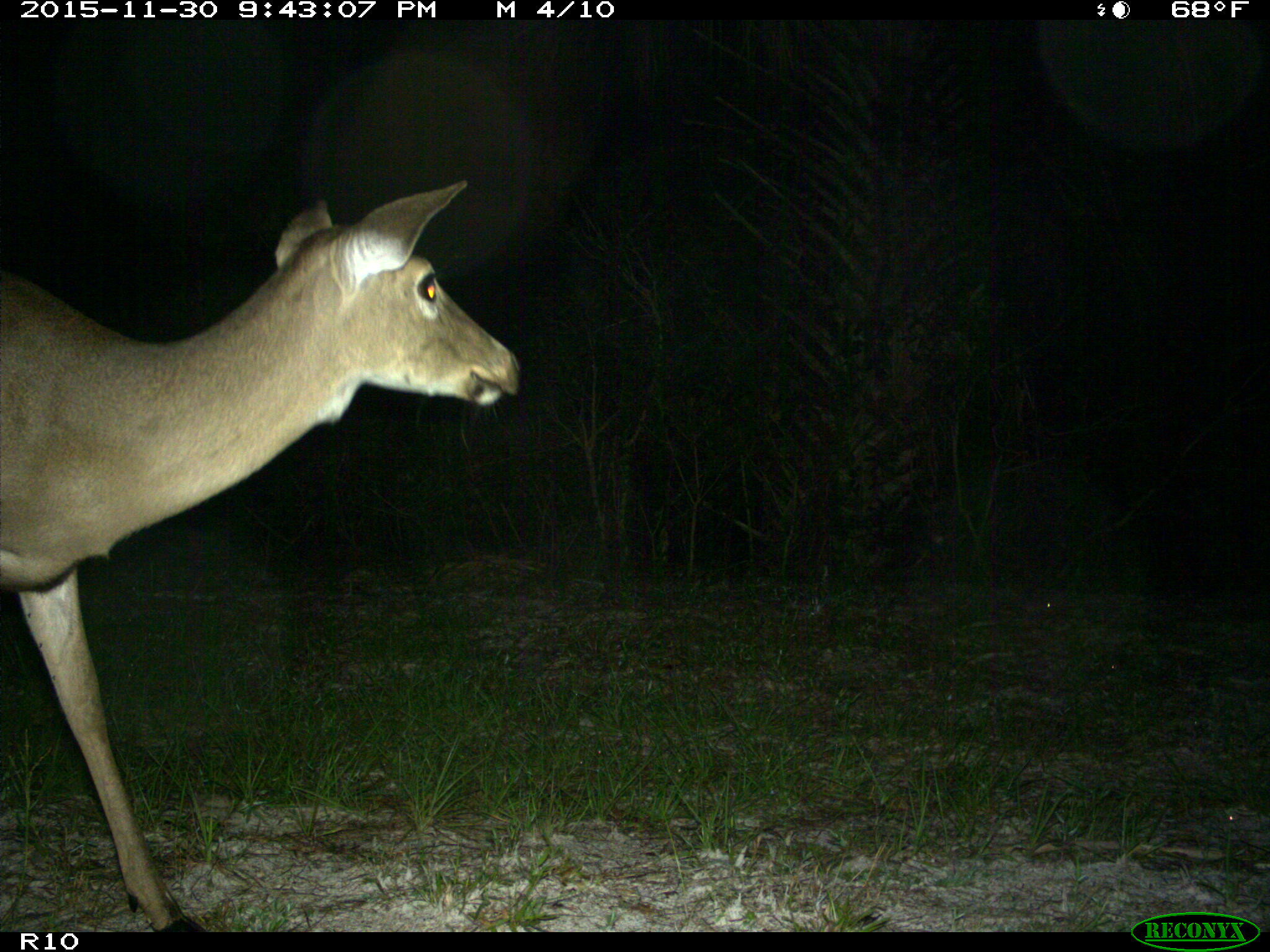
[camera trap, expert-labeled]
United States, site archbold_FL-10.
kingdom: Animalia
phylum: Chordata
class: Mammalia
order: Artiodactyla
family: Cervidae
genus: Odocoileus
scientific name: Odocoileus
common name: deer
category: unidentified deer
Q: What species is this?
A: Unidentified deer (deer) (Odocoileus).